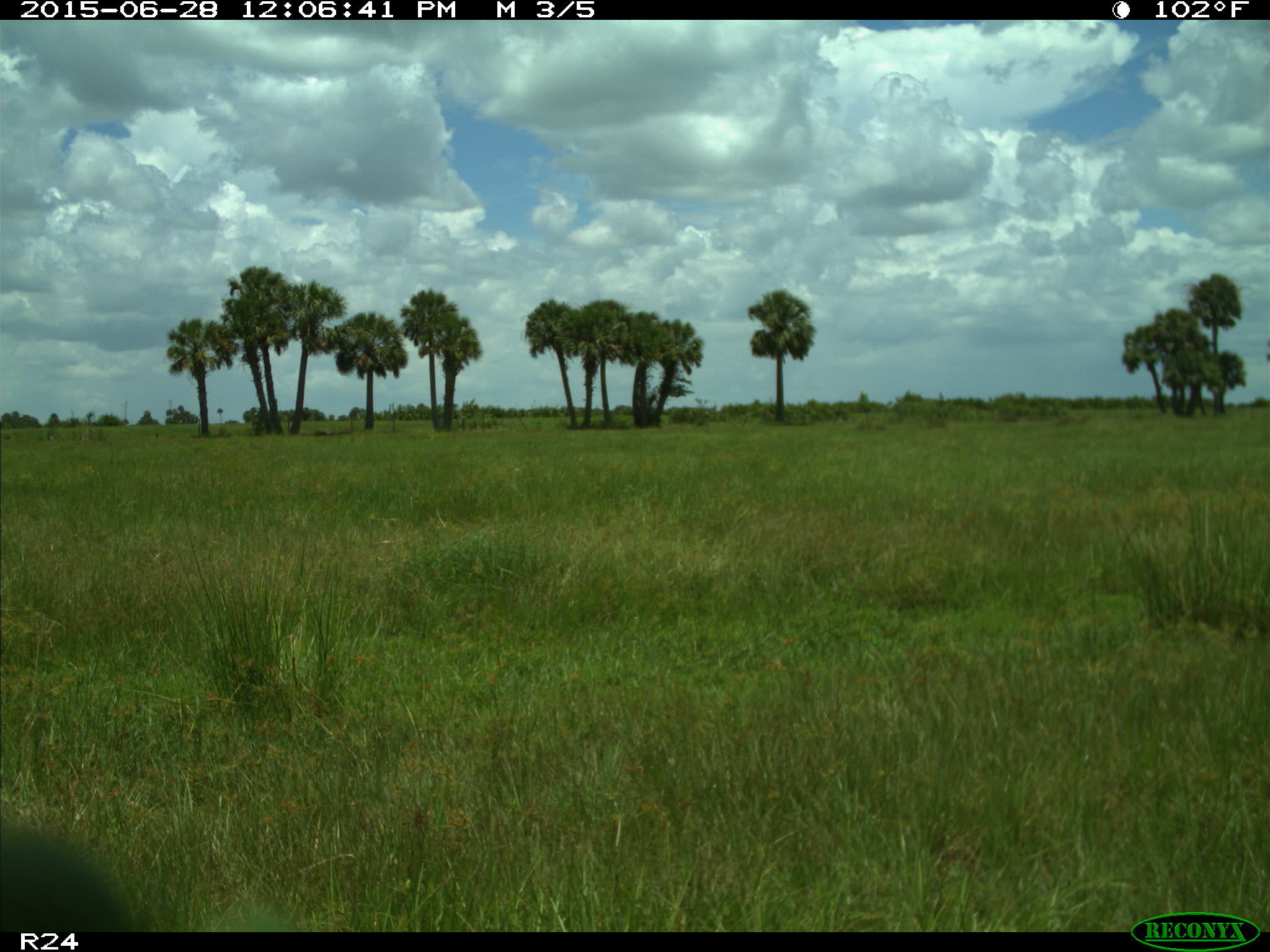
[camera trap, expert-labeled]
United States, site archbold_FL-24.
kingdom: Animalia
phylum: Chordata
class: Mammalia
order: Artiodactyla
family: Bovidae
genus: Bos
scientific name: Bos taurus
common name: domestic cow